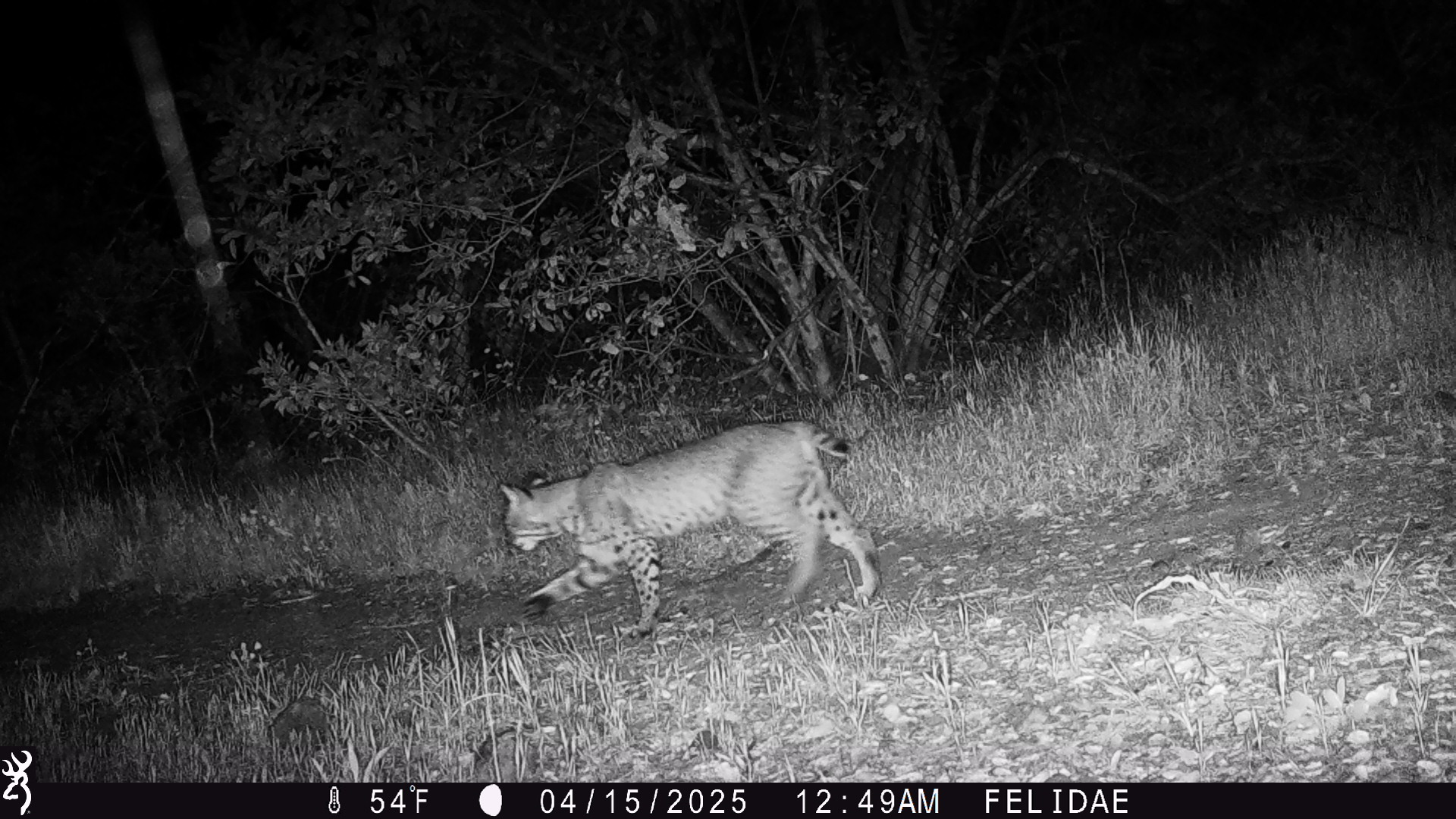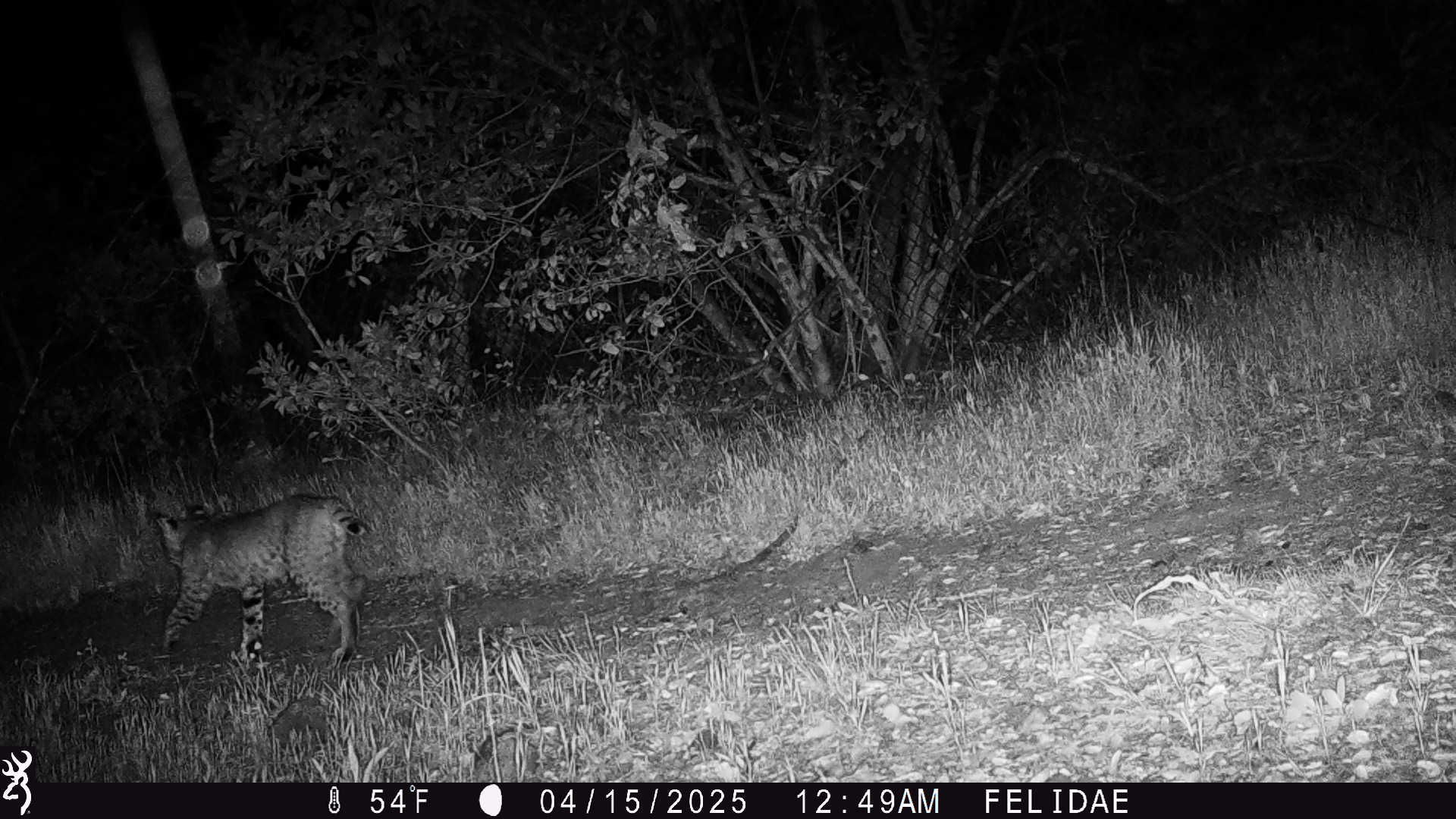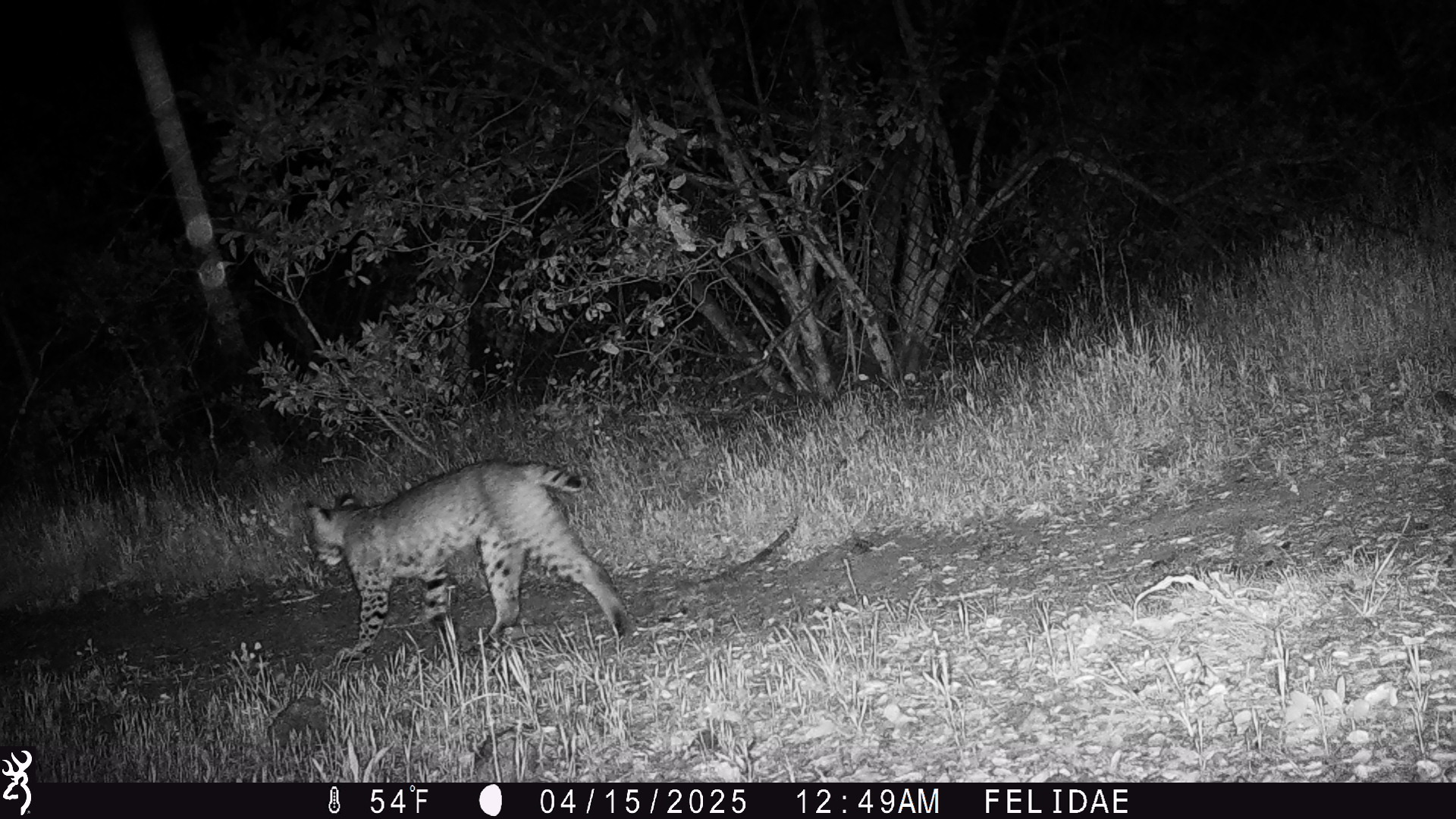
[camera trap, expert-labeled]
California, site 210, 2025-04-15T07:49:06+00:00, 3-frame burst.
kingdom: Animalia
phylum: Chordata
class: Mammalia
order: Carnivora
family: Felidae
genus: Lynx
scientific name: Lynx rufus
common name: bobcat